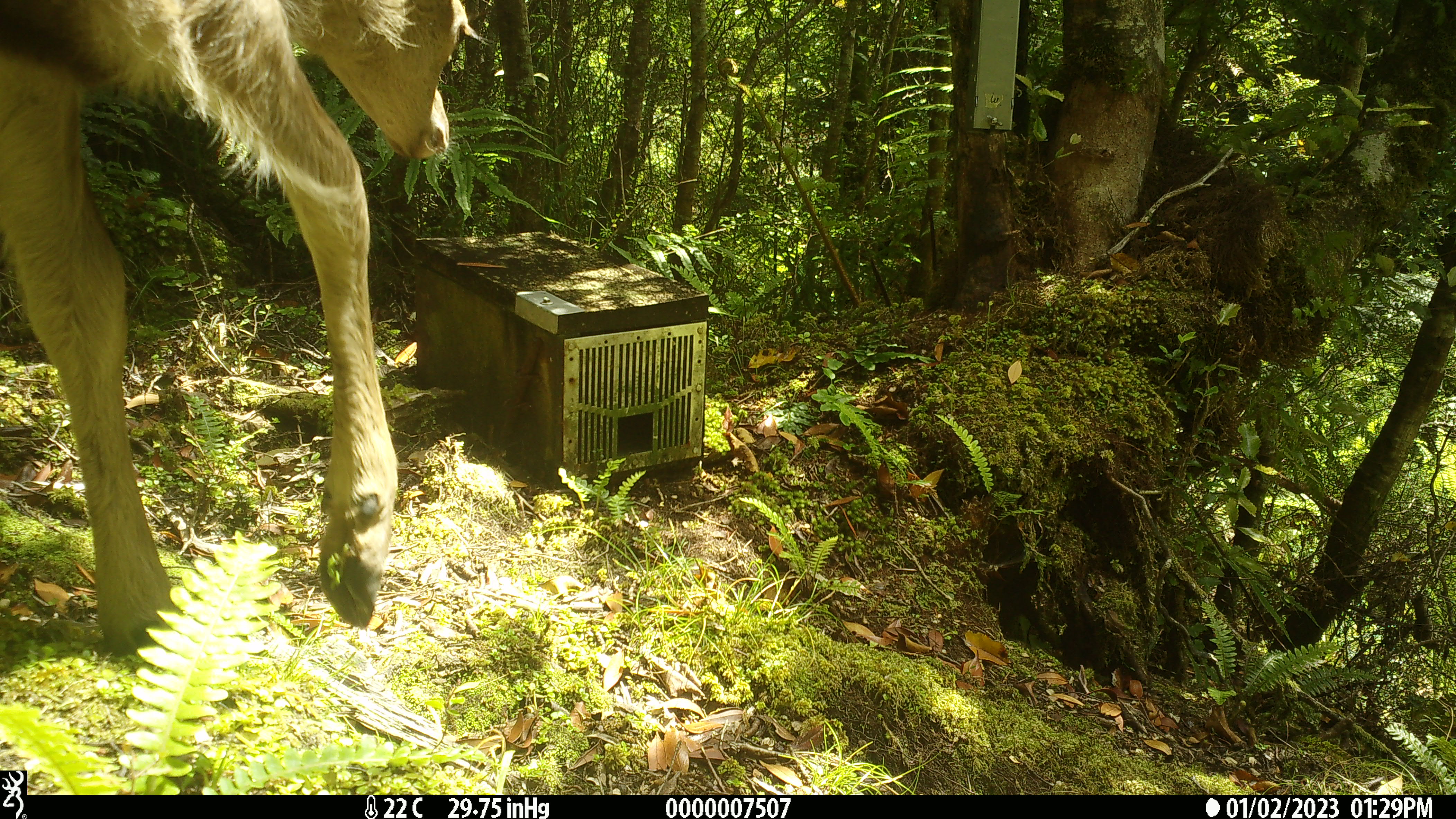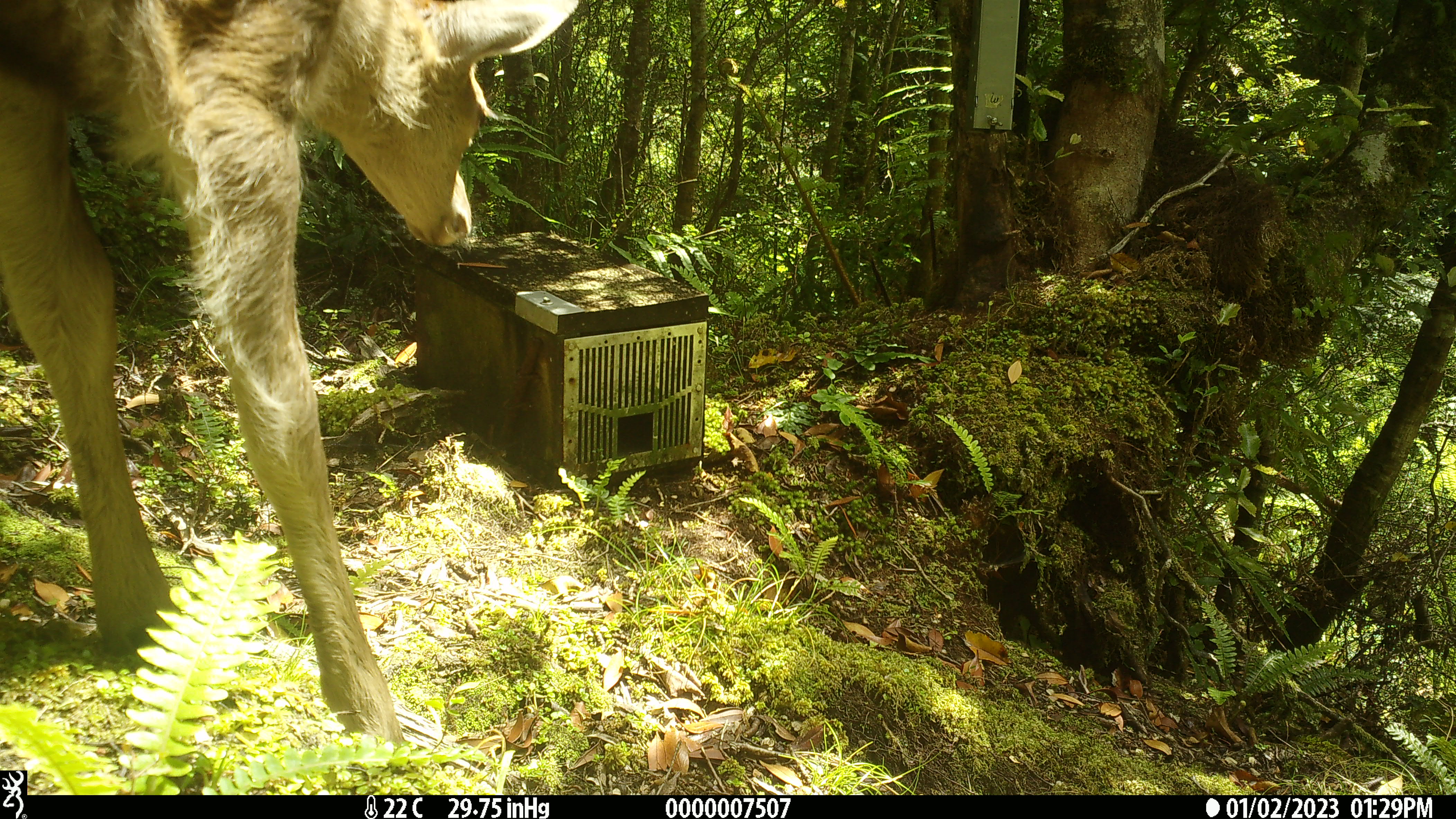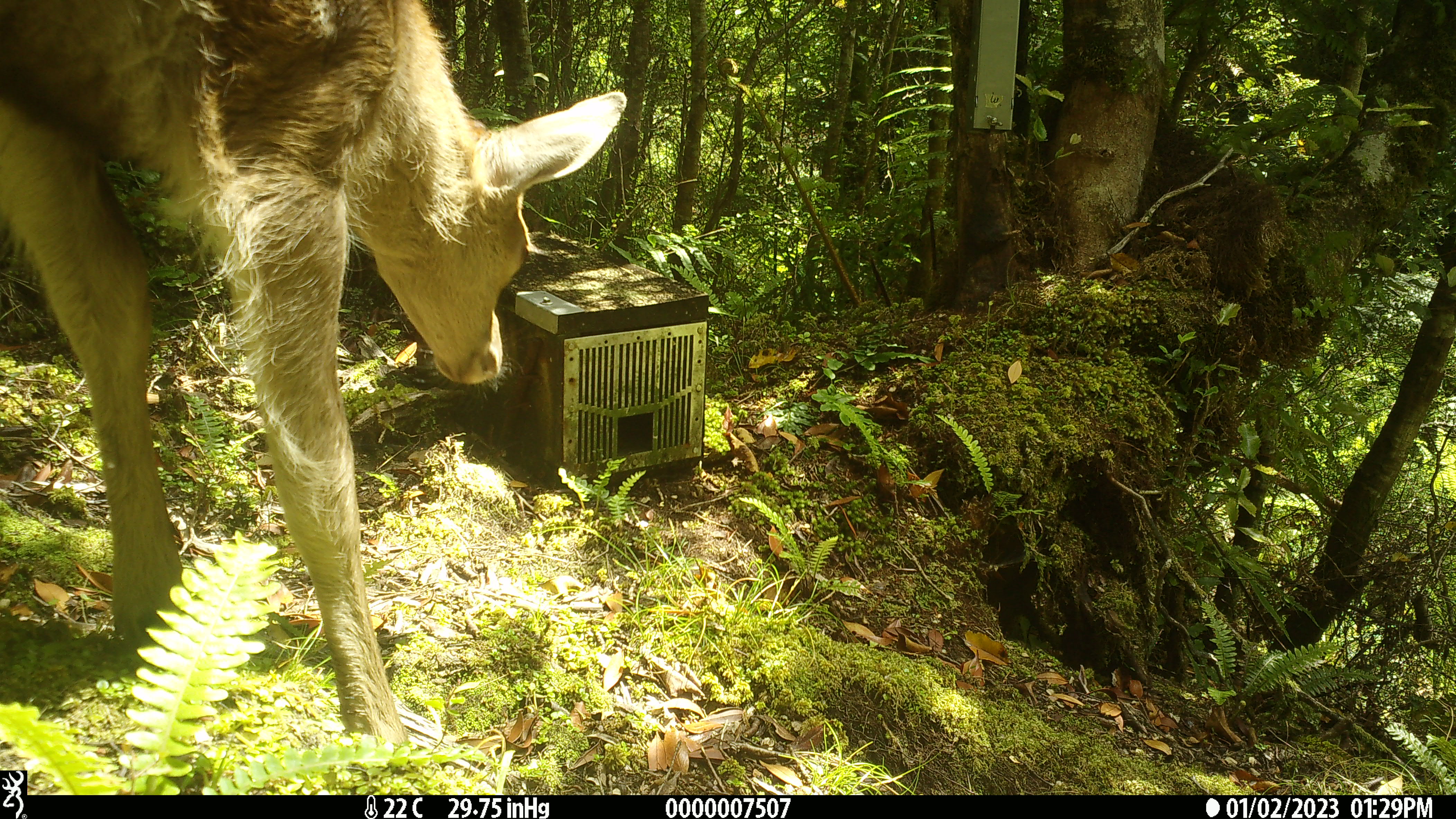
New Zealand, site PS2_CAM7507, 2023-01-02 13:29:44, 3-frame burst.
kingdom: Animalia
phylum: Chordata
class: Mammalia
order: Artiodactyla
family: Cervidae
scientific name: Cervidae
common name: deer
Deer (Cervidae).